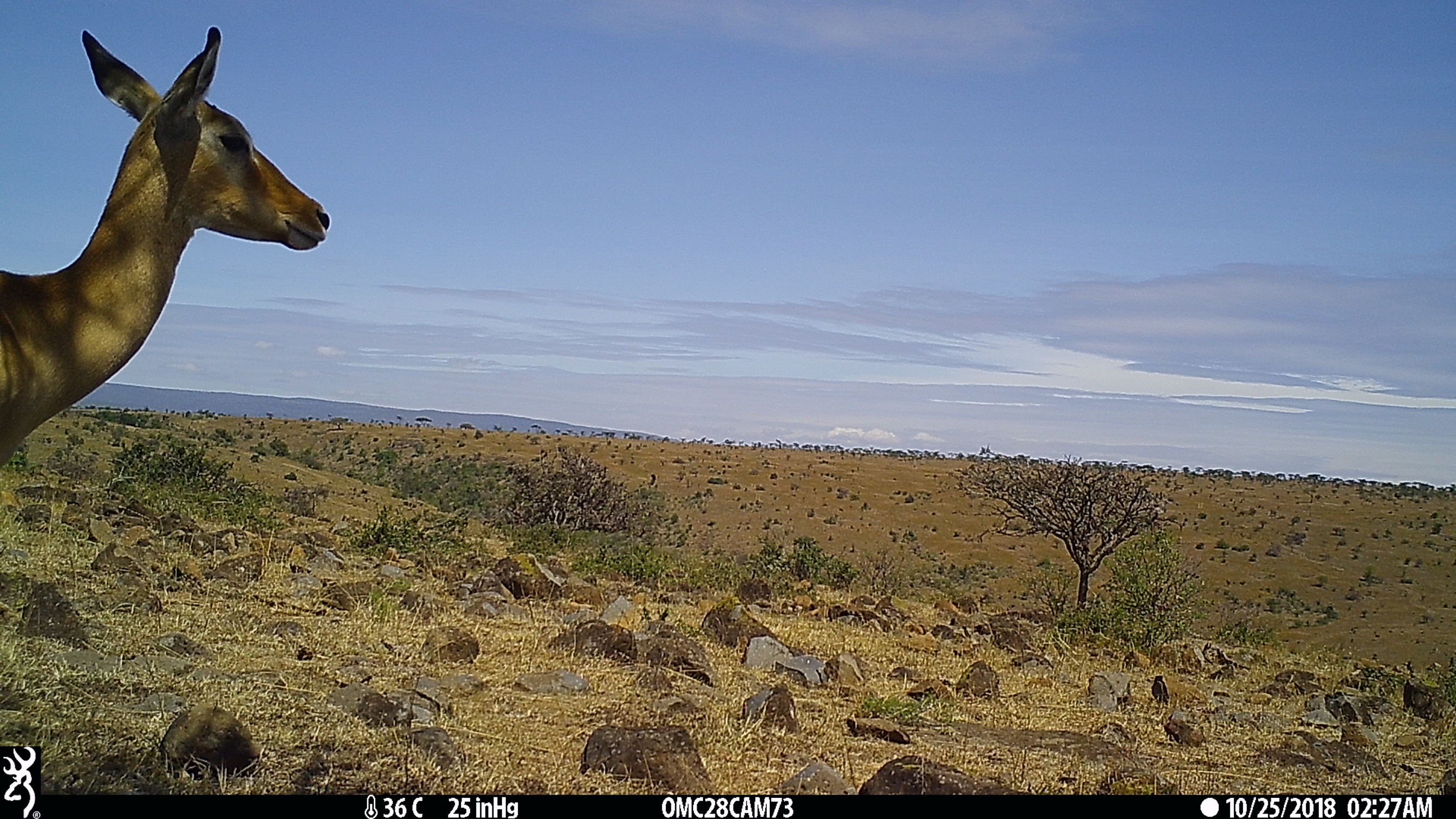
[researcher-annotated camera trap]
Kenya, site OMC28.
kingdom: Animalia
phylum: Chordata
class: Mammalia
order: Artiodactyla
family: Bovidae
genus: Aepyceros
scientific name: Aepyceros melampus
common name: impala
Impala (Aepyceros melampus).